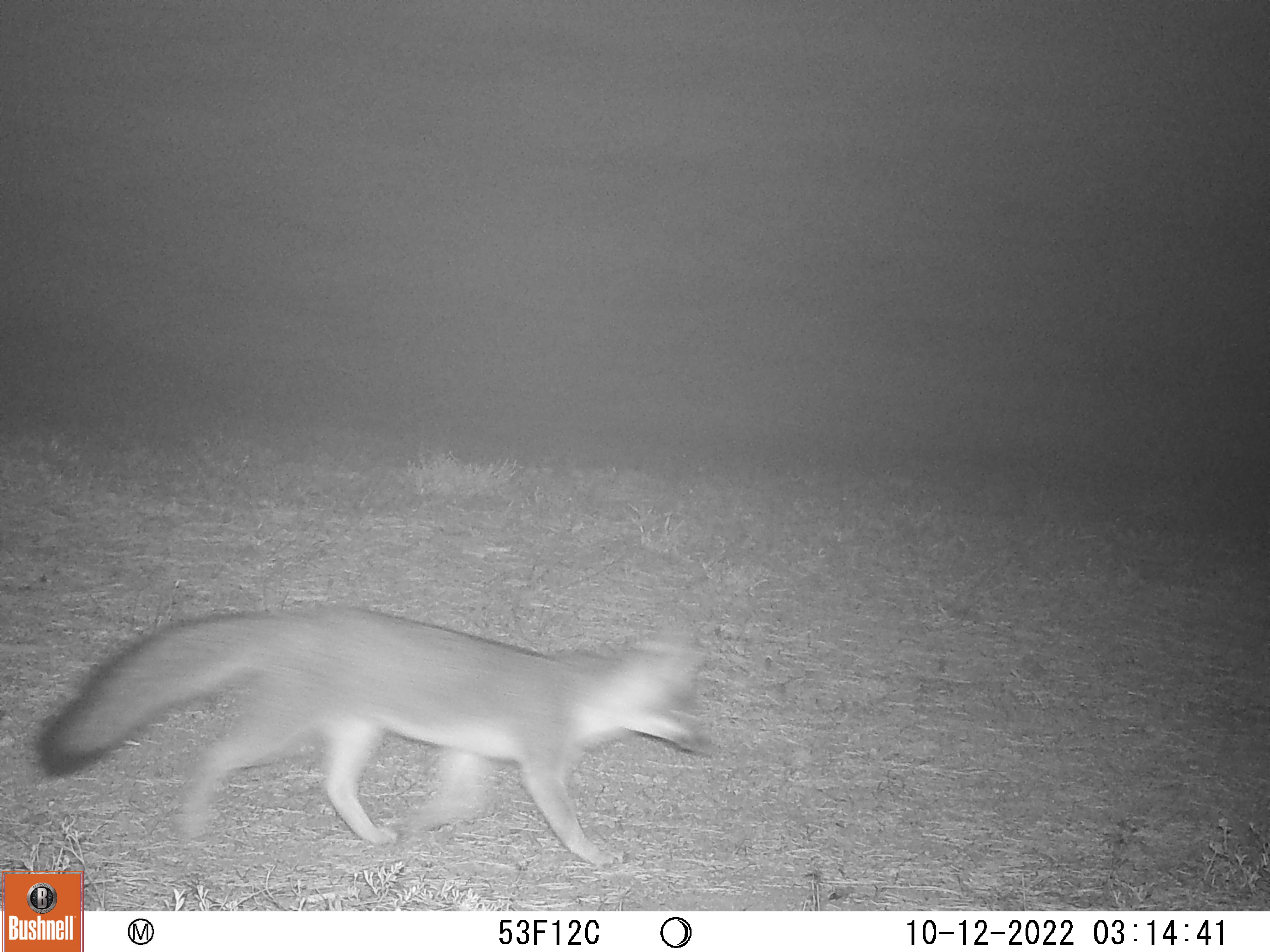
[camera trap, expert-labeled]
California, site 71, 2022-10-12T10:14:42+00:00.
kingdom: Animalia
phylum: Chordata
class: Mammalia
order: Carnivora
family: Canidae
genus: Urocyon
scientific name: Urocyon cinereoargenteus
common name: gray fox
Gray fox (Urocyon cinereoargenteus).